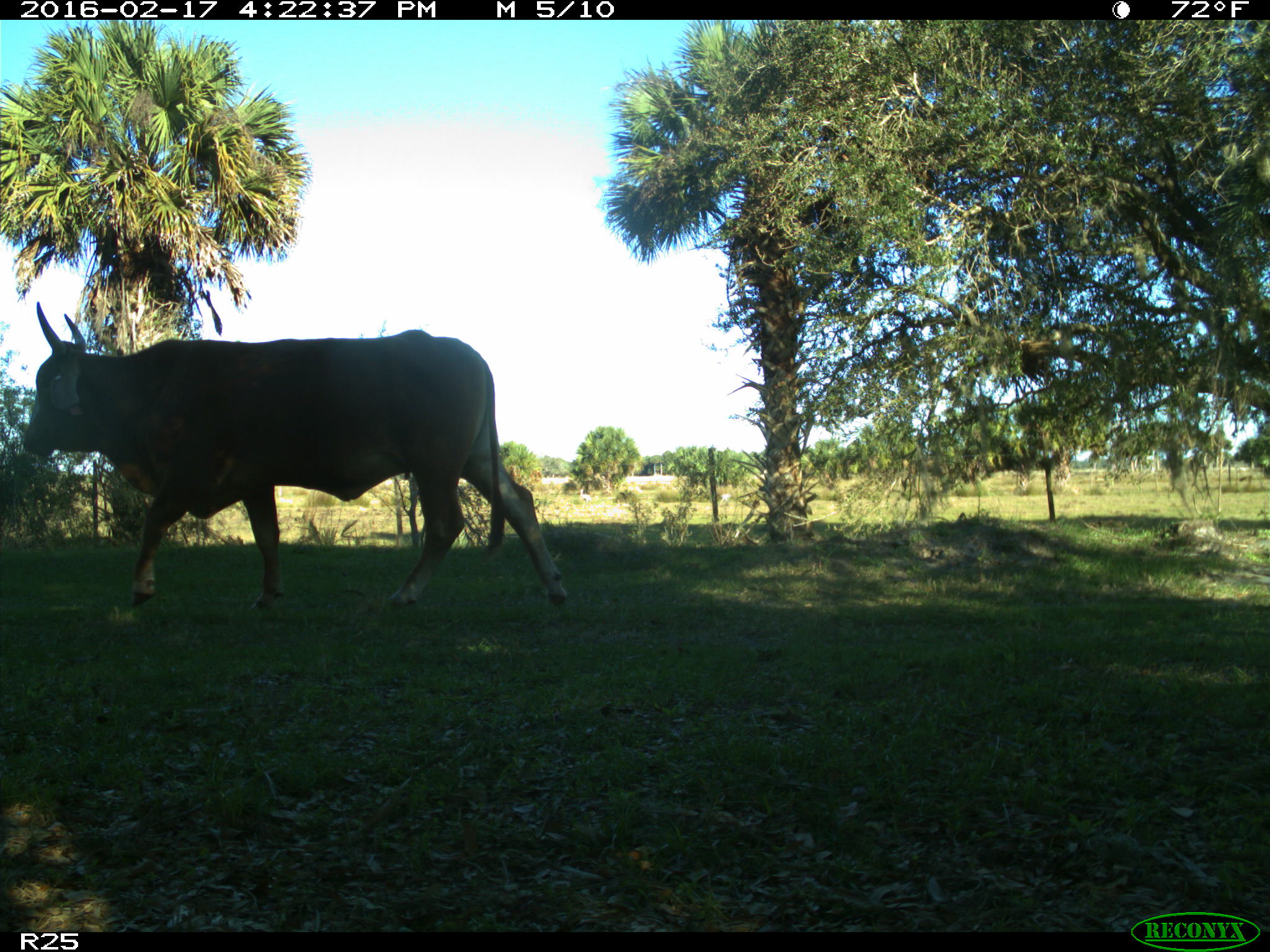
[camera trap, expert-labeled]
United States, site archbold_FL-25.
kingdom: Animalia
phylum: Chordata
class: Mammalia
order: Artiodactyla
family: Bovidae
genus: Bos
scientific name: Bos taurus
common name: domestic cow